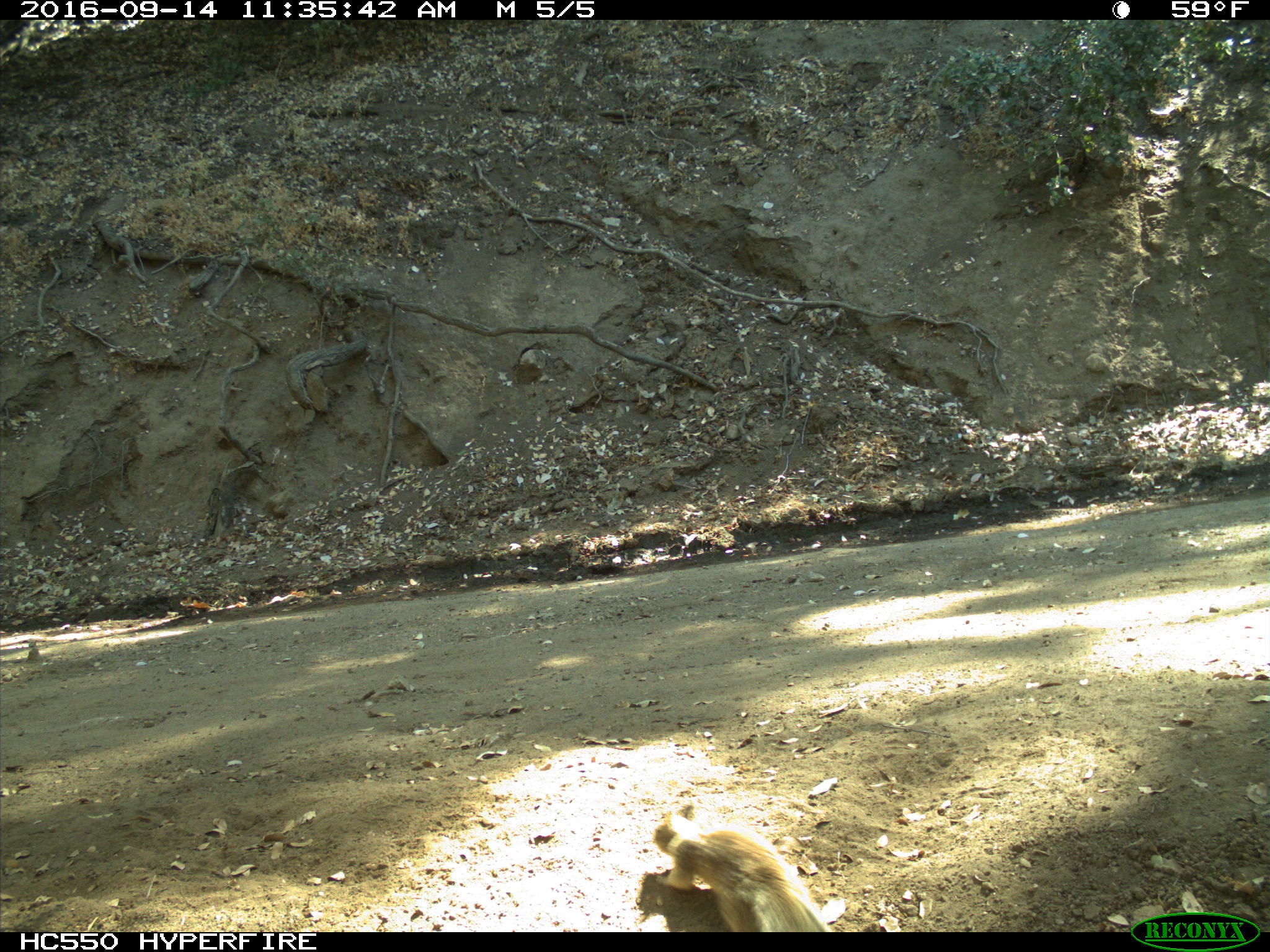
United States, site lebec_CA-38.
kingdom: Animalia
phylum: Chordata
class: Mammalia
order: Rodentia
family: Sciuridae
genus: Otospermophilus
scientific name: Otospermophilus beecheyi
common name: california ground squirrel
Otospermophilus beecheyi (california ground squirrel).